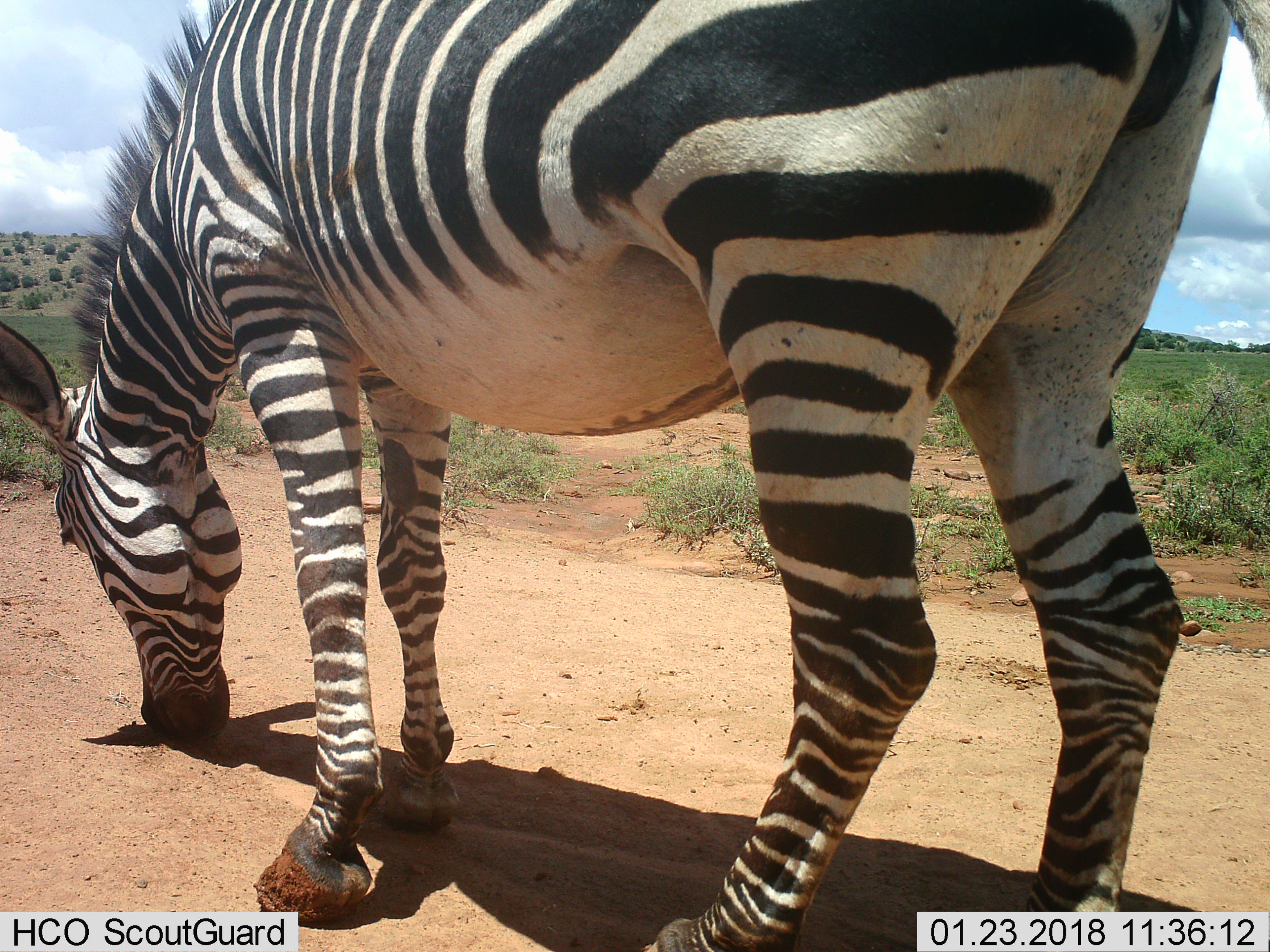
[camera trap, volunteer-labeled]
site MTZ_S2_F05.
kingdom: Animalia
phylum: Chordata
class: Mammalia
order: Perissodactyla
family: Equidae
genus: Equus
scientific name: Equus zebra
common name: mountain zebra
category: zebramountain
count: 1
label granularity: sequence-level